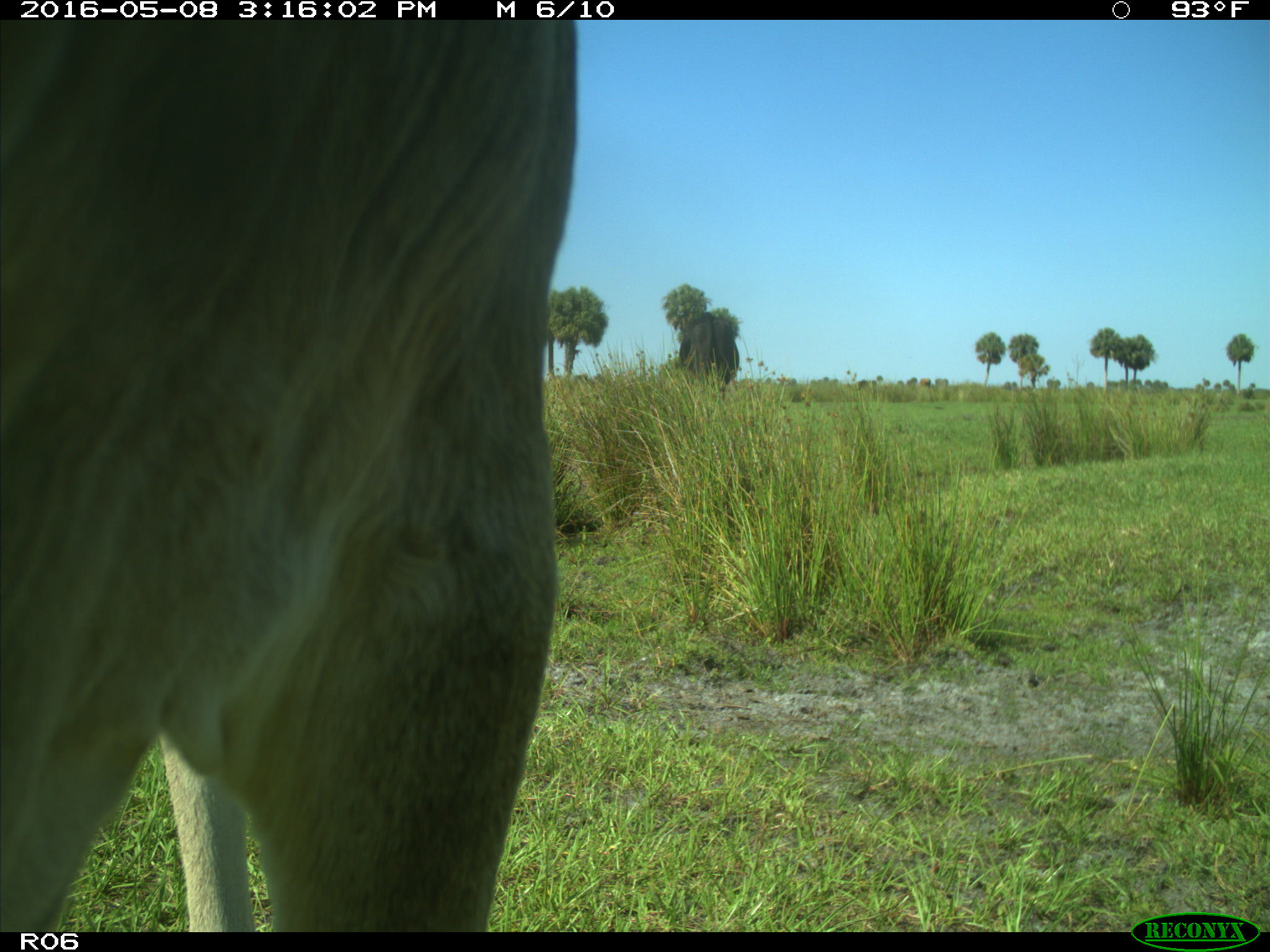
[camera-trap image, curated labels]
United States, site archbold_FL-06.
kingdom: Animalia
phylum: Chordata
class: Mammalia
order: Artiodactyla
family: Bovidae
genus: Bos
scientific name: Bos taurus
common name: domestic cow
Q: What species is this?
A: Bos taurus (domestic cow).